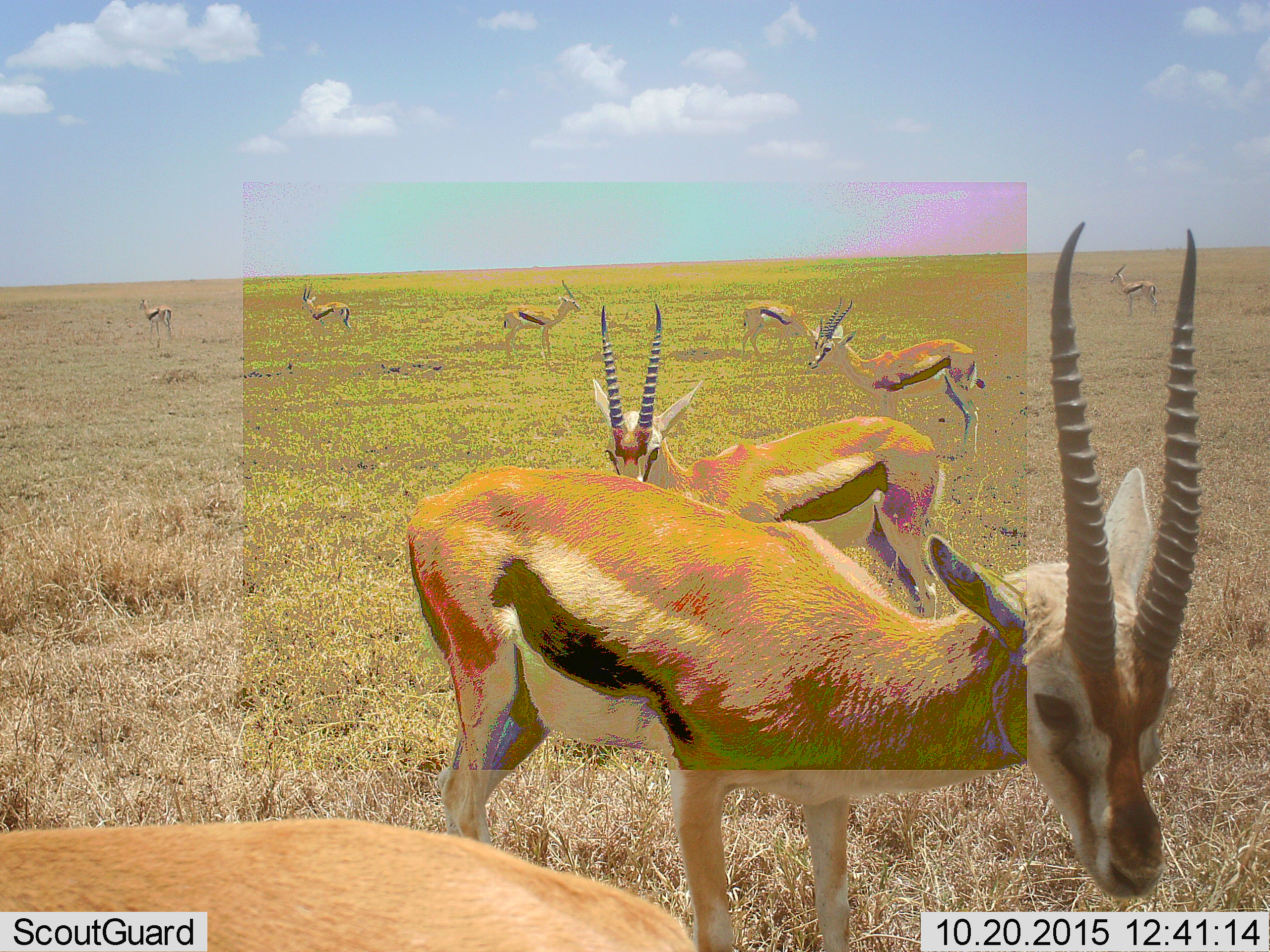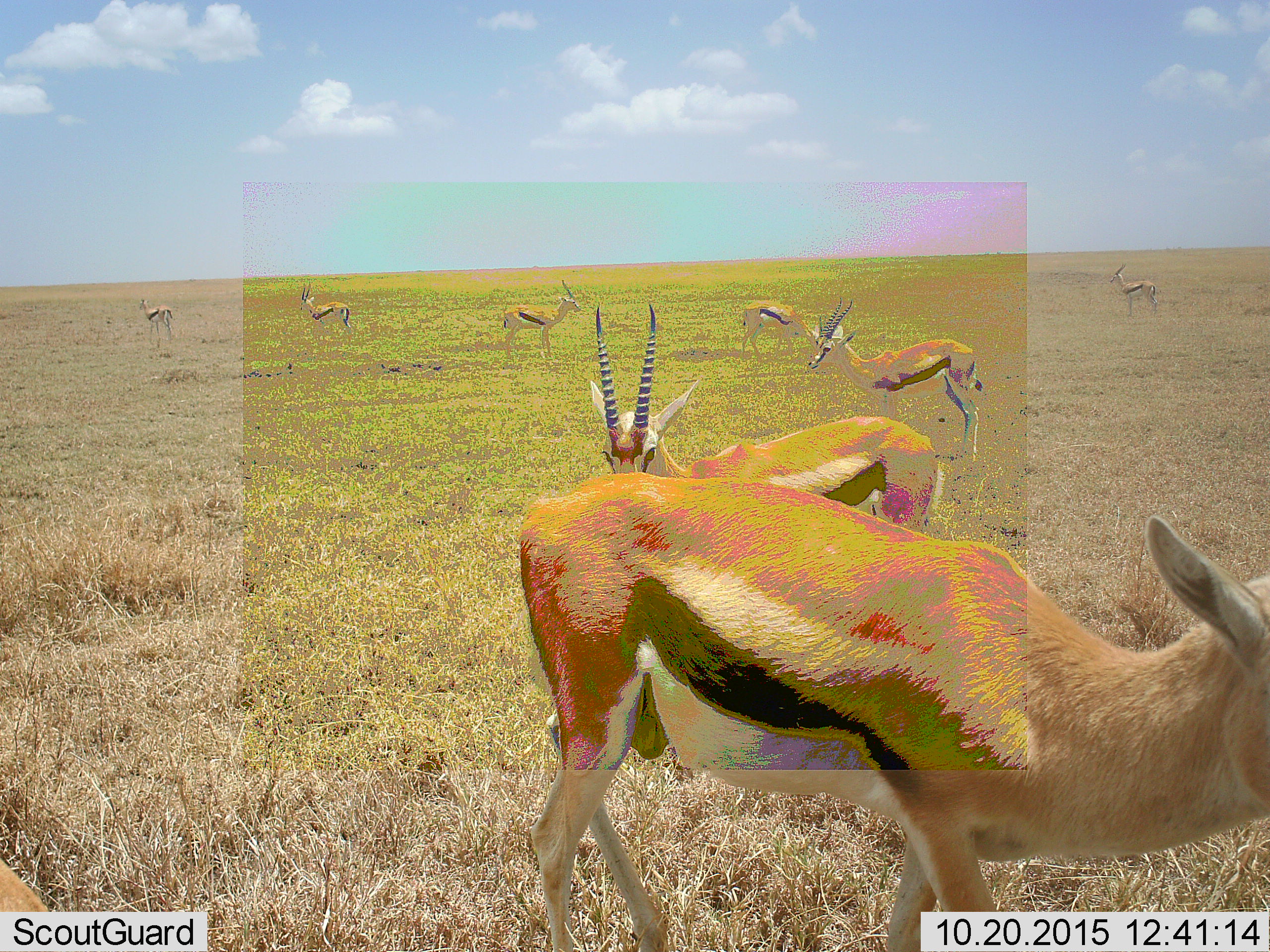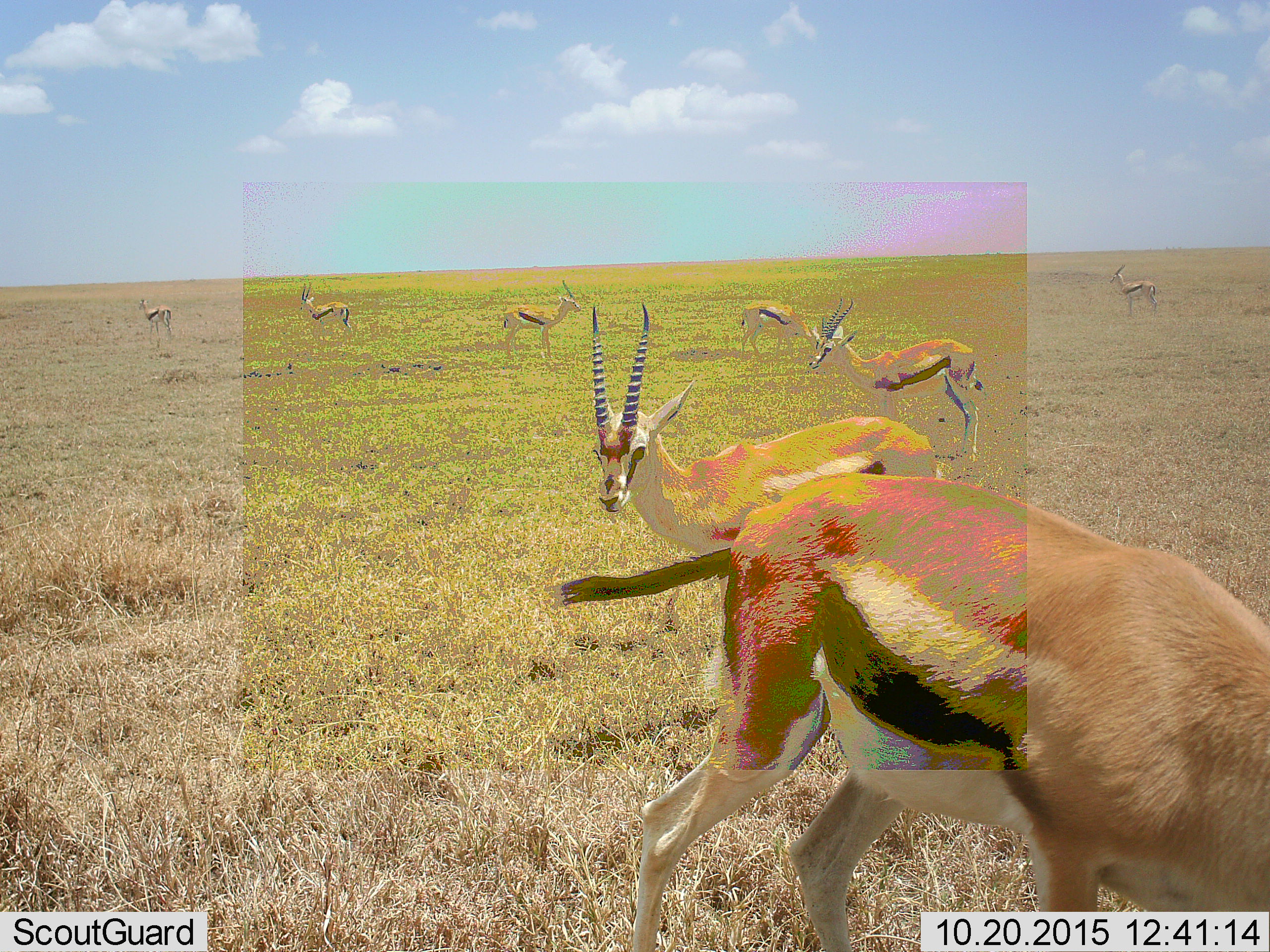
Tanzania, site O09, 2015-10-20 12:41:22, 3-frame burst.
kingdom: Animalia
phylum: Chordata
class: Mammalia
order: Artiodactyla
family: Bovidae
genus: Eudorcas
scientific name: Eudorcas thomsonii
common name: thomson's gazelle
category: gazellethomsons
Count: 9.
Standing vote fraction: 83%.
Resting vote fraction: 0%.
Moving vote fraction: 67%.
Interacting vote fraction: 0%.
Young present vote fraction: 0%.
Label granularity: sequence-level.